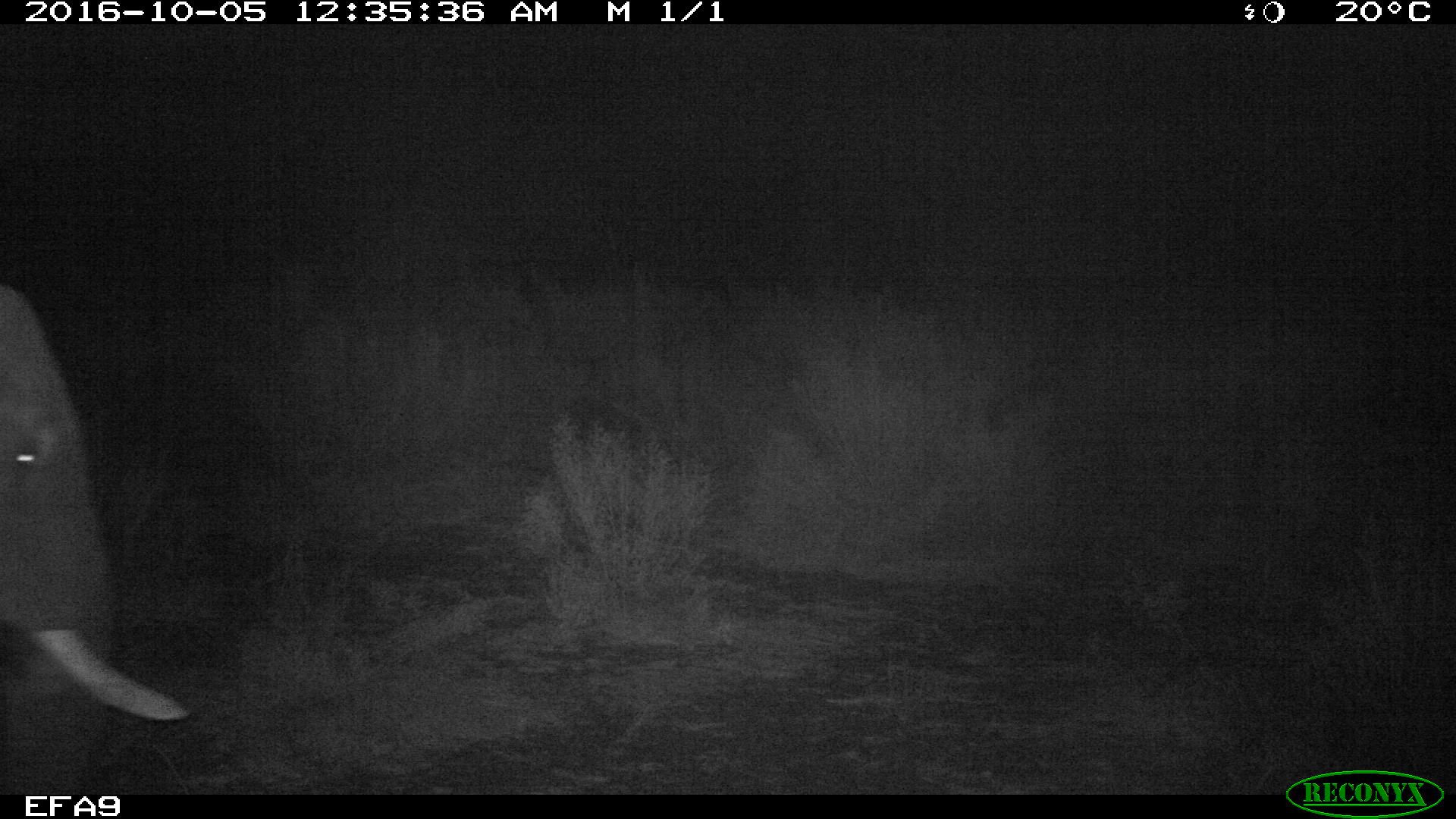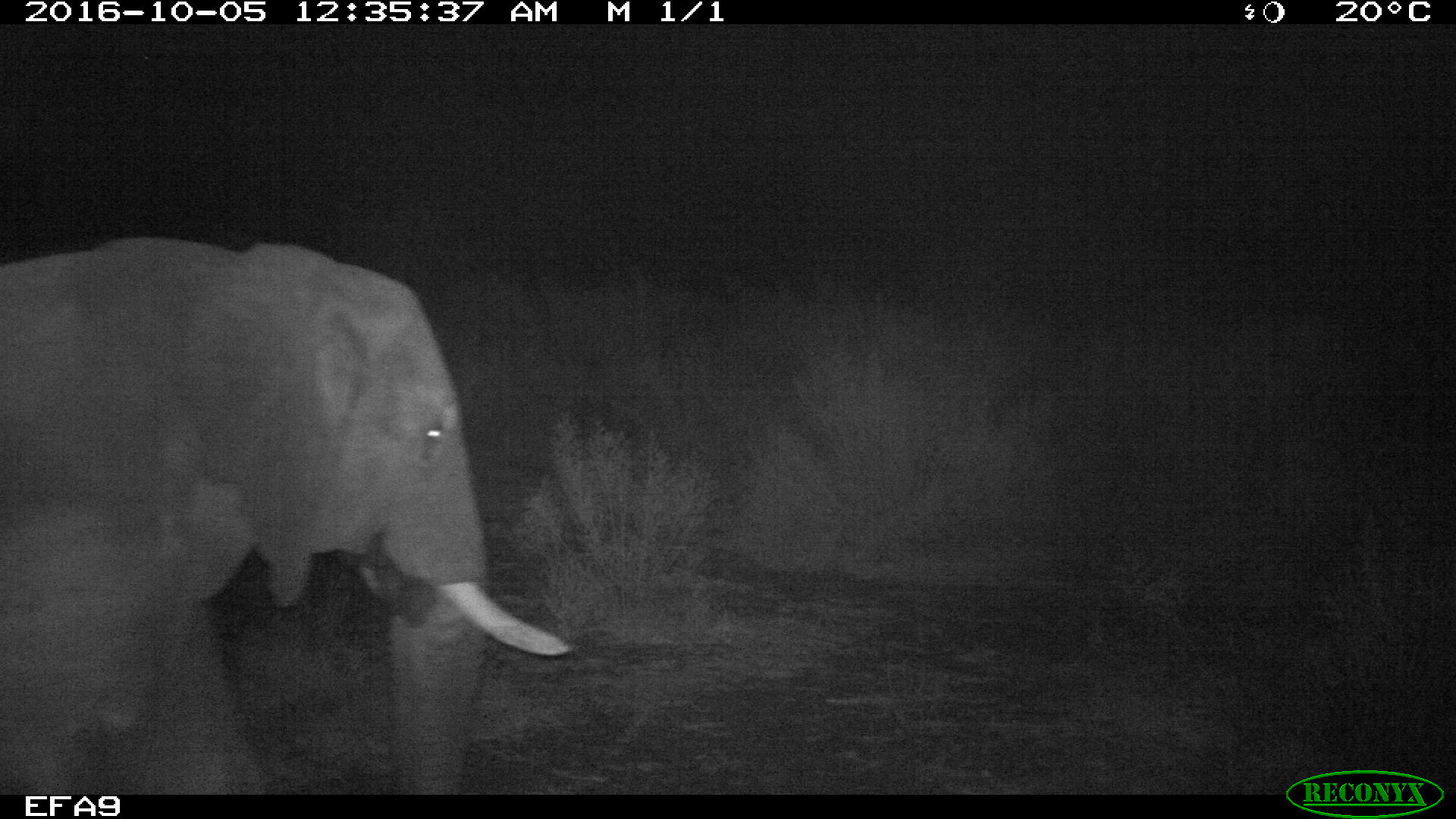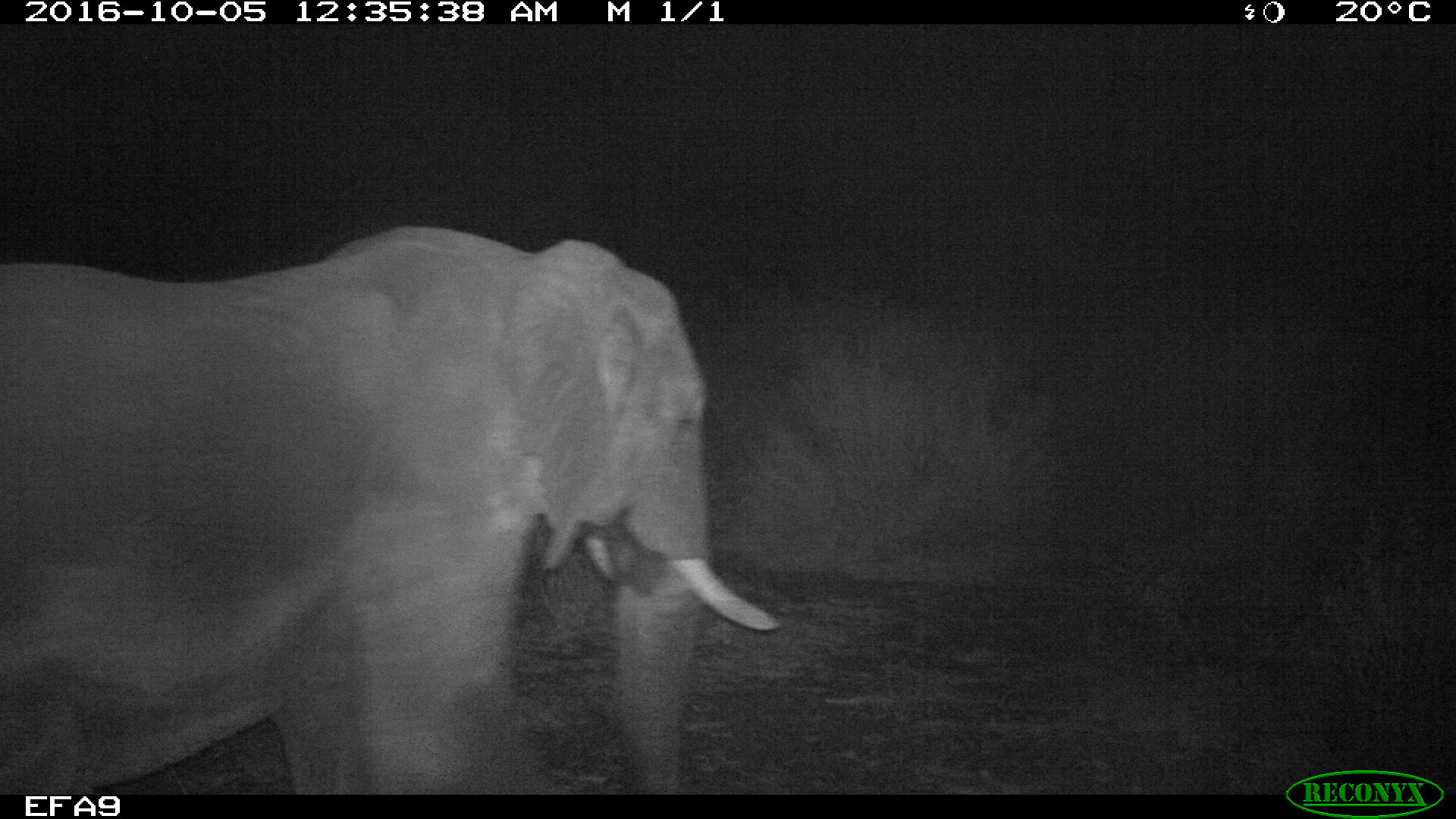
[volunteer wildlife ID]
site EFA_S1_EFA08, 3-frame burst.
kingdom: Animalia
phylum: Chordata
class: Mammalia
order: Proboscidea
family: Elephantidae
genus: Loxodonta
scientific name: Loxodonta africana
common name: african bush elephant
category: elephant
Elephant (african bush elephant) (Loxodonta africana), count 1. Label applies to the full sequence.